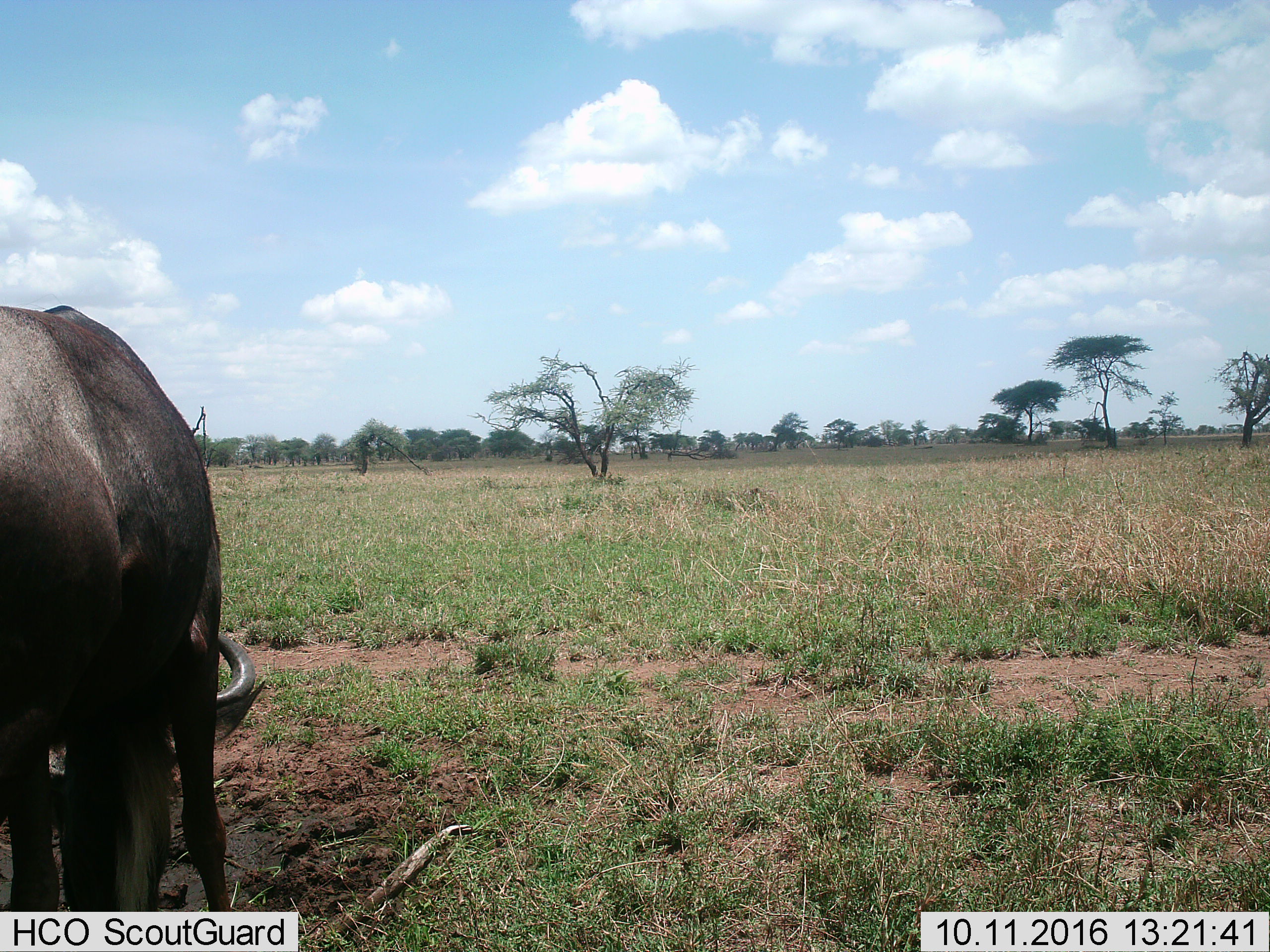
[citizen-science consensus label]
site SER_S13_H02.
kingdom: Animalia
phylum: Chordata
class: Mammalia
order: Artiodactyla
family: Bovidae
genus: Connochaetes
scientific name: Connochaetes taurinus taurinus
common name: blue wildebeest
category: wildebeestblue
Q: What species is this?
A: Wildebeestblue (blue wildebeest) (Connochaetes taurinus taurinus).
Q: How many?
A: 1.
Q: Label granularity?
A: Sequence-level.